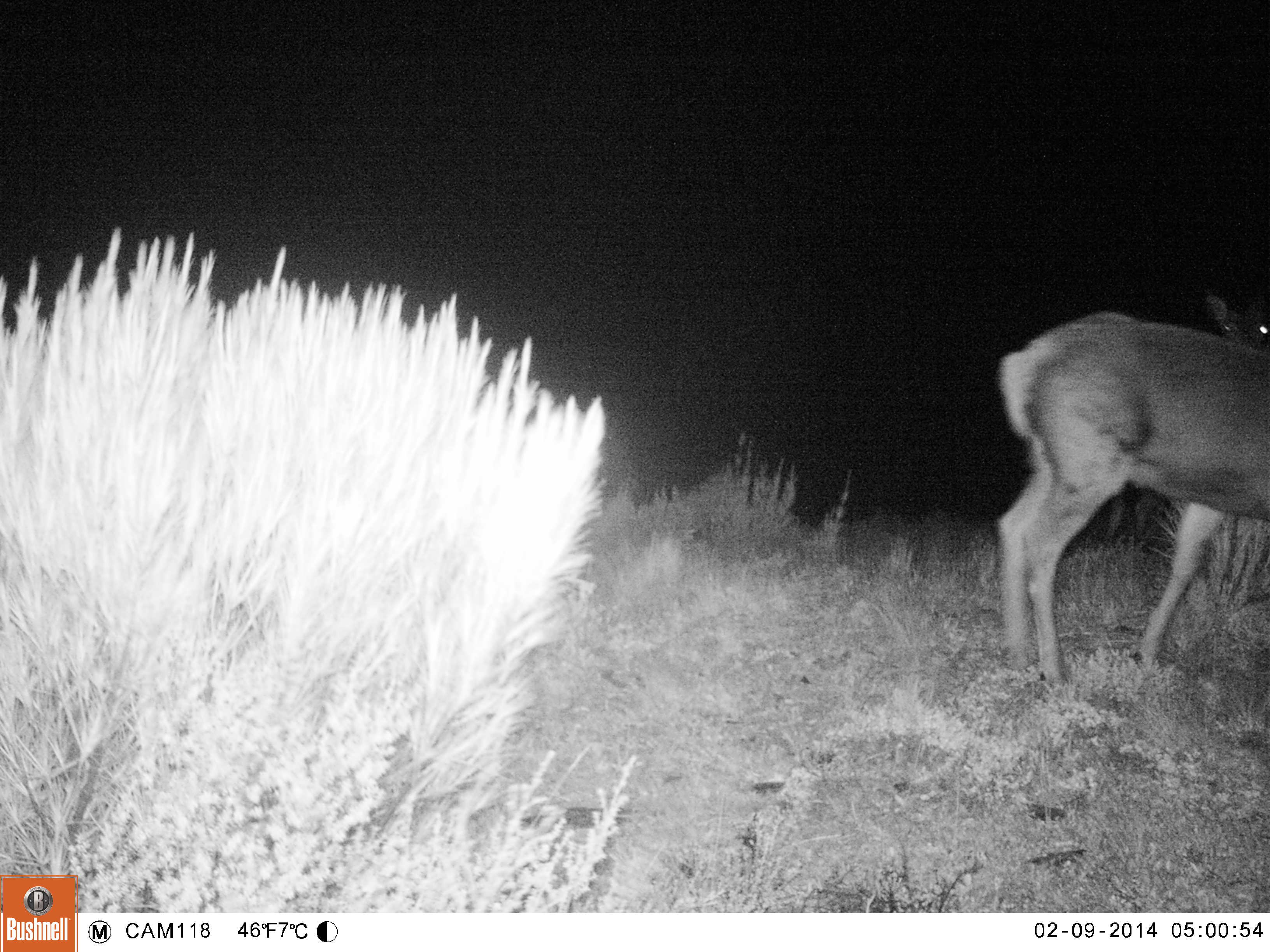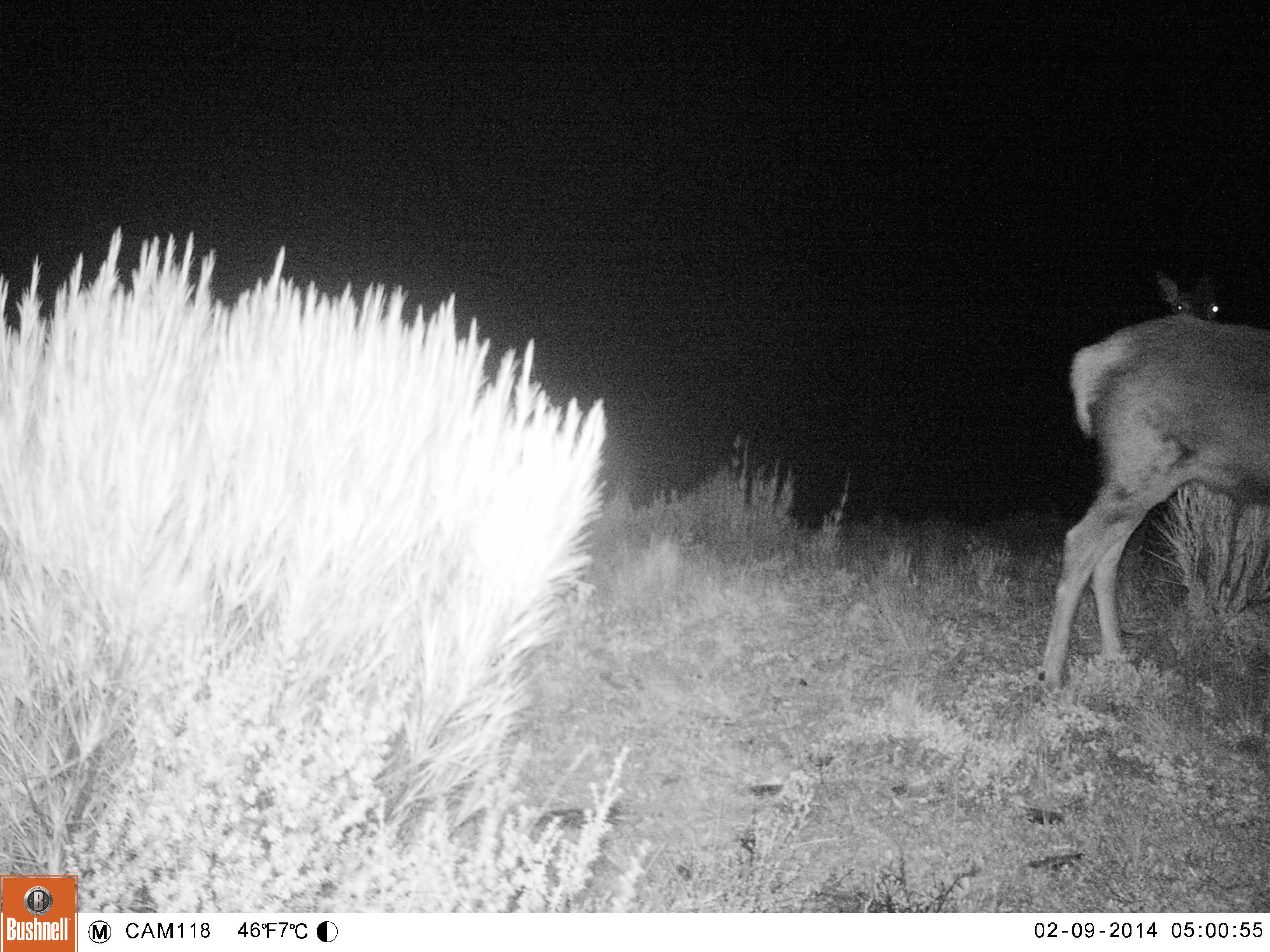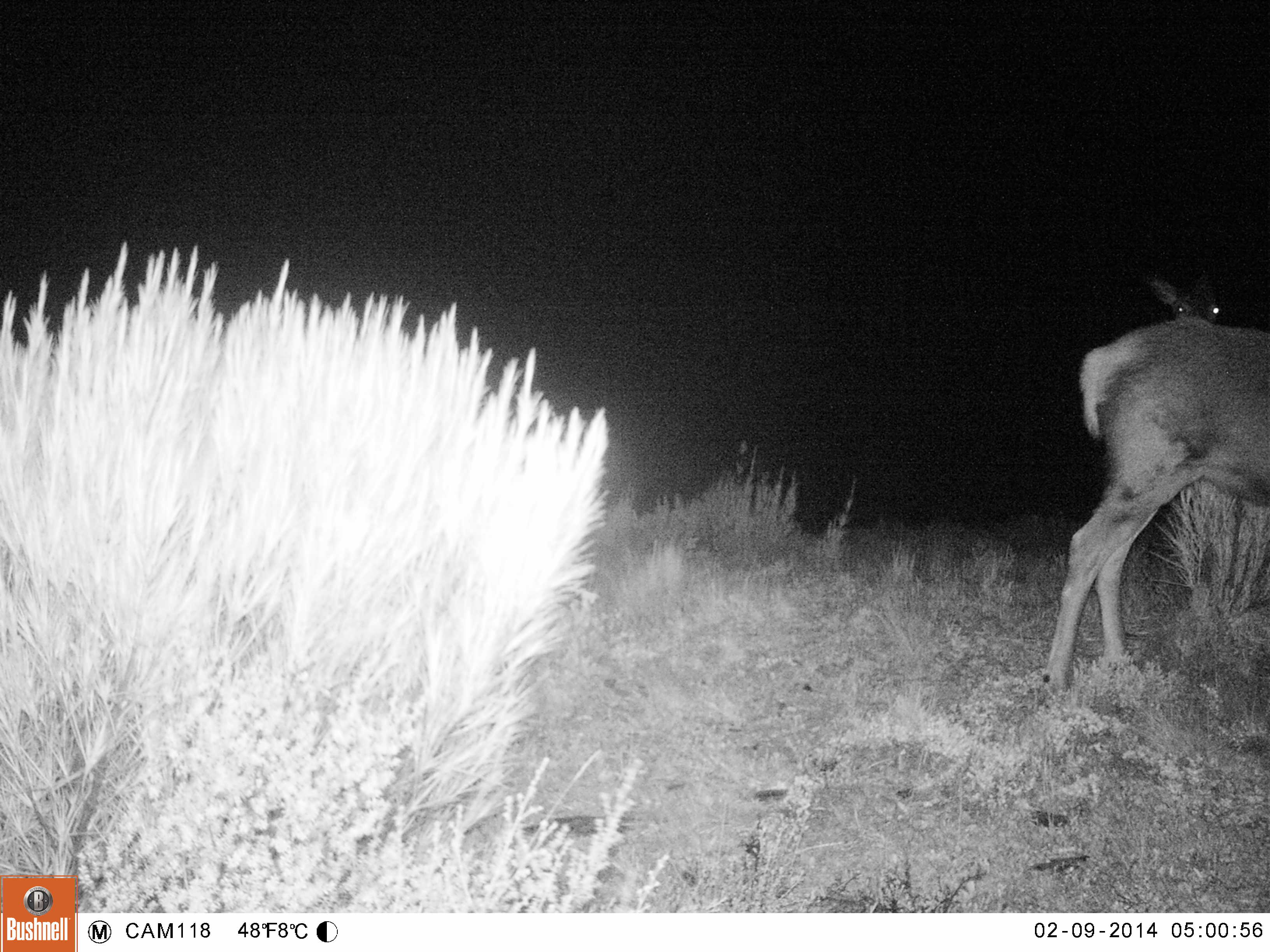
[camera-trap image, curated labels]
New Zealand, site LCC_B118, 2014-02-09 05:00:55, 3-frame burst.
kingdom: Animalia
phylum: Chordata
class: Mammalia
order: Artiodactyla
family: Cervidae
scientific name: Cervidae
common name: deer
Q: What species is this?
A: Deer (Cervidae).